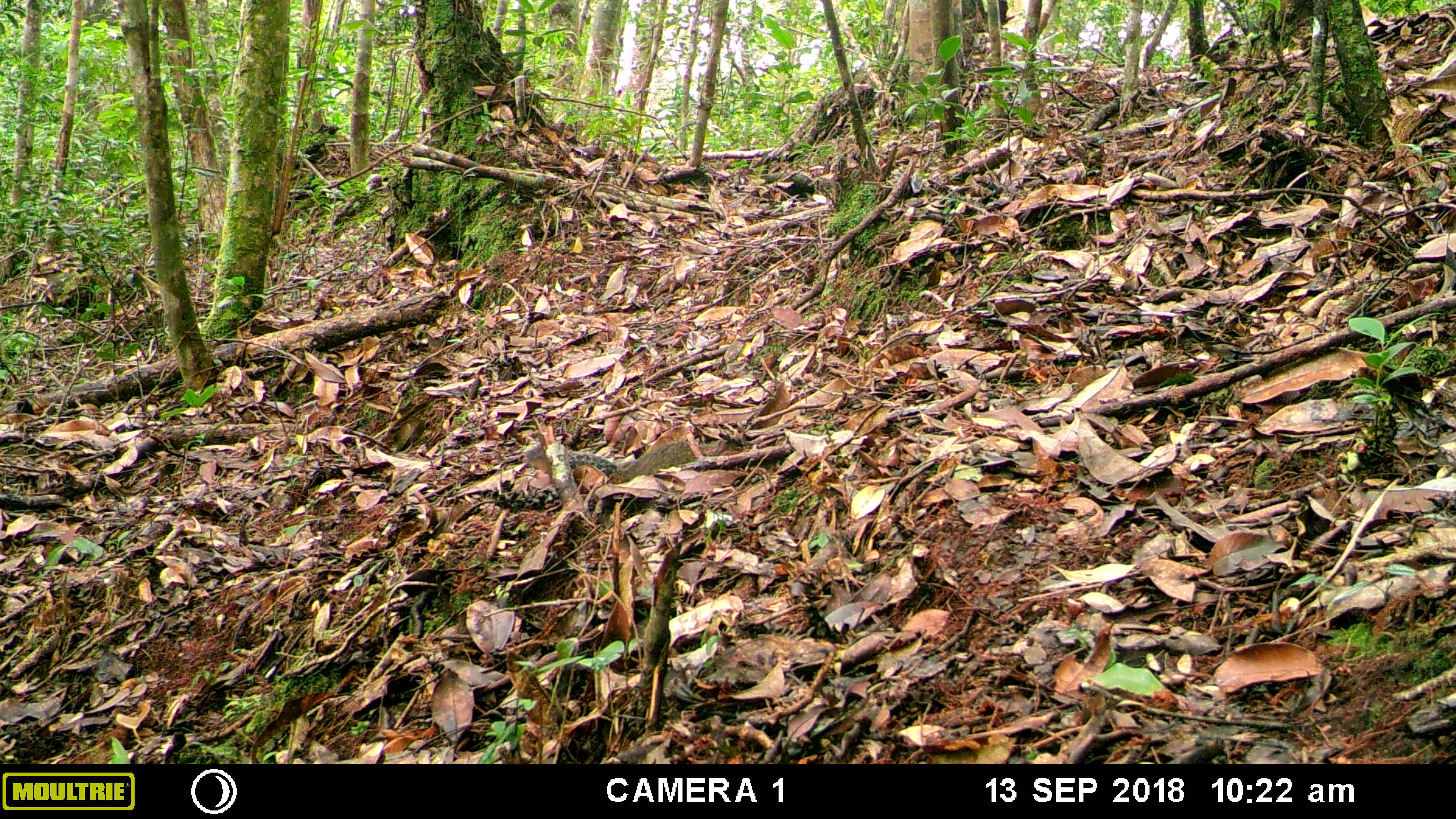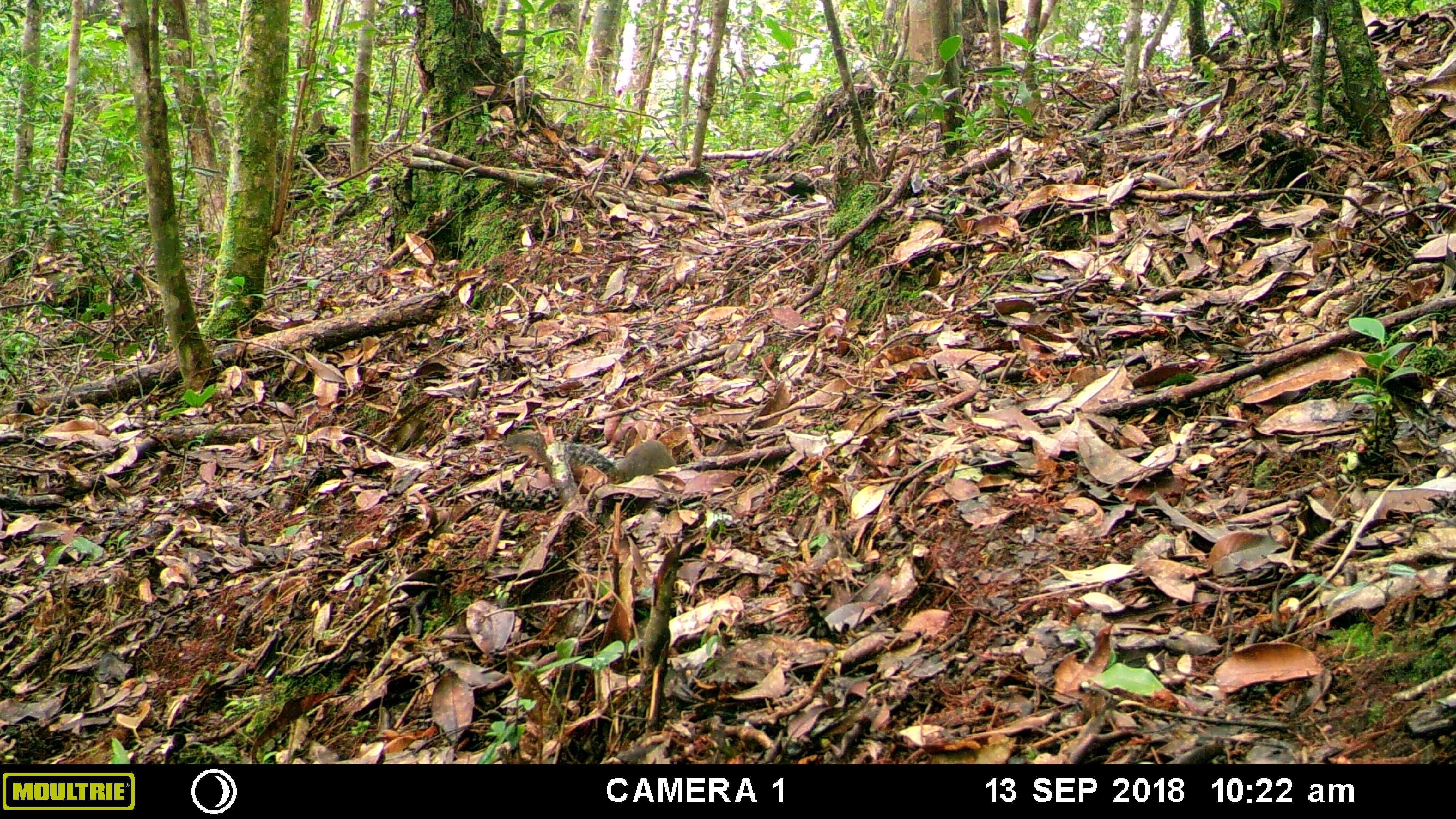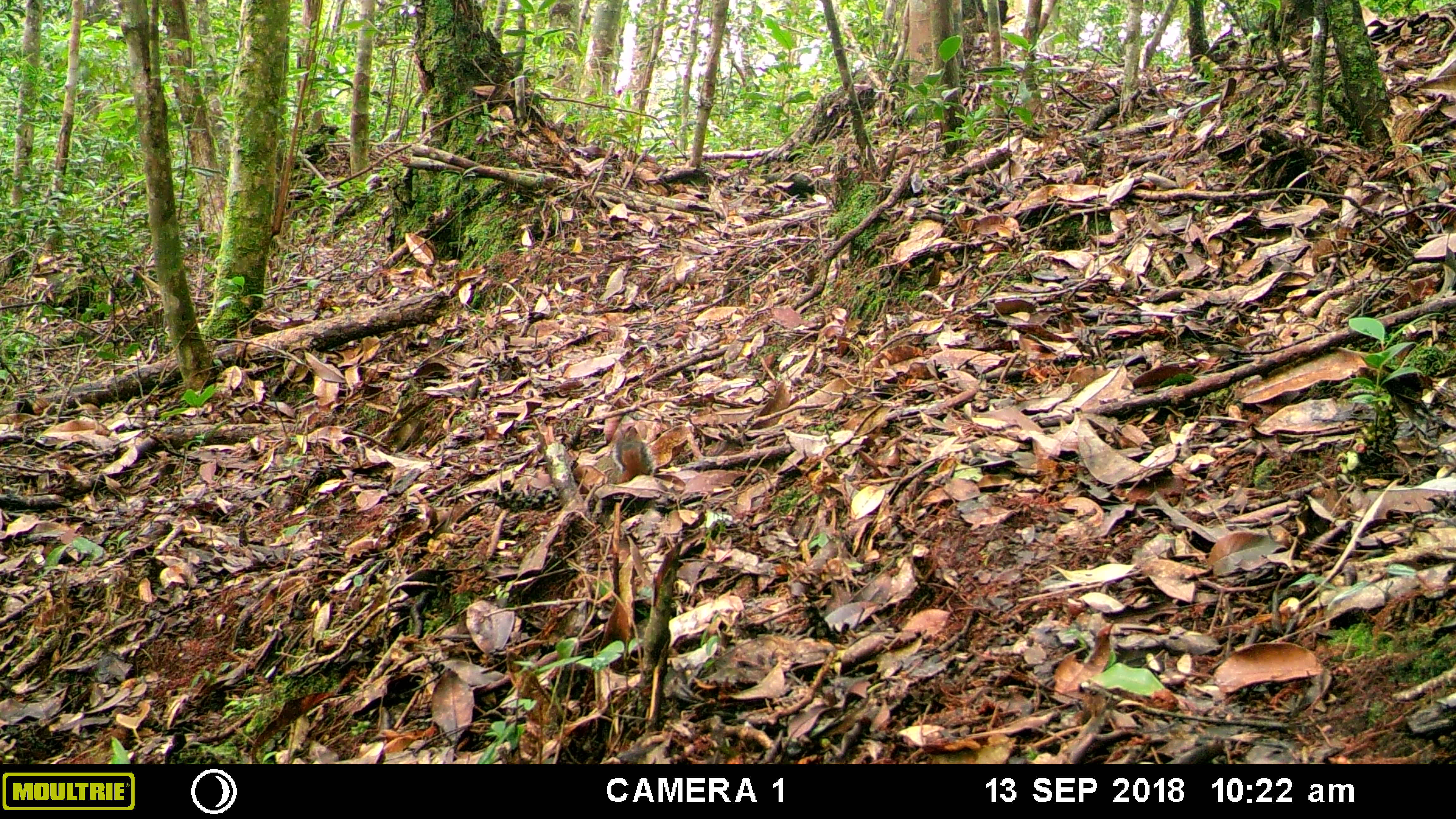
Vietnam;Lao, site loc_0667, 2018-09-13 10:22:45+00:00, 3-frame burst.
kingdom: Animalia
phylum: Chordata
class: Mammalia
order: Rodentia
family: Sciuridae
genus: Dremomys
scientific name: Dremomys rufigenis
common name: red-cheeked squirrel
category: red cheeked squirrel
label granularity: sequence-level